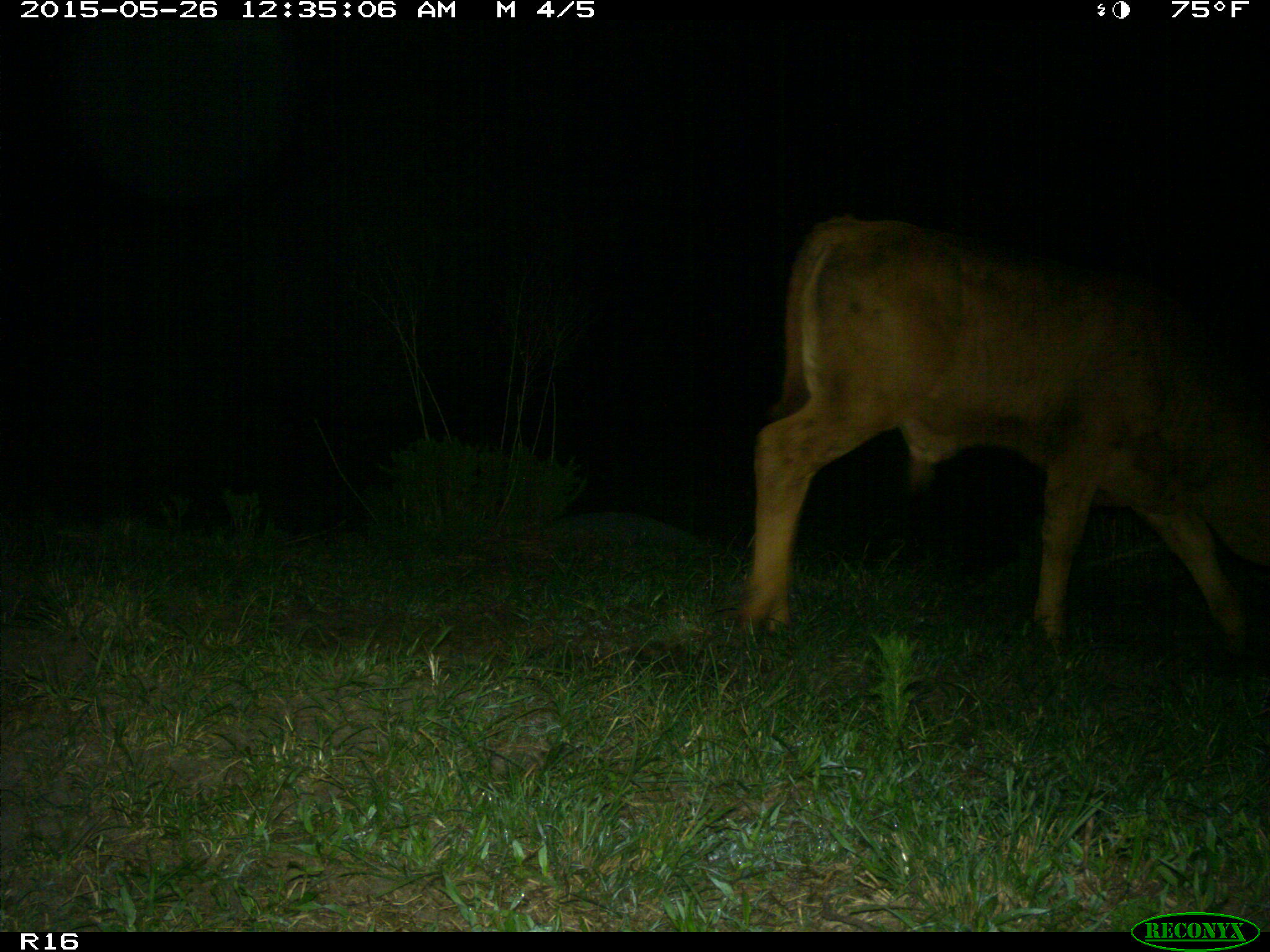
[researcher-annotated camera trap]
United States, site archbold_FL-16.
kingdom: Animalia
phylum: Chordata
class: Mammalia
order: Artiodactyla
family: Bovidae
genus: Bos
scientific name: Bos taurus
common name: domestic cow